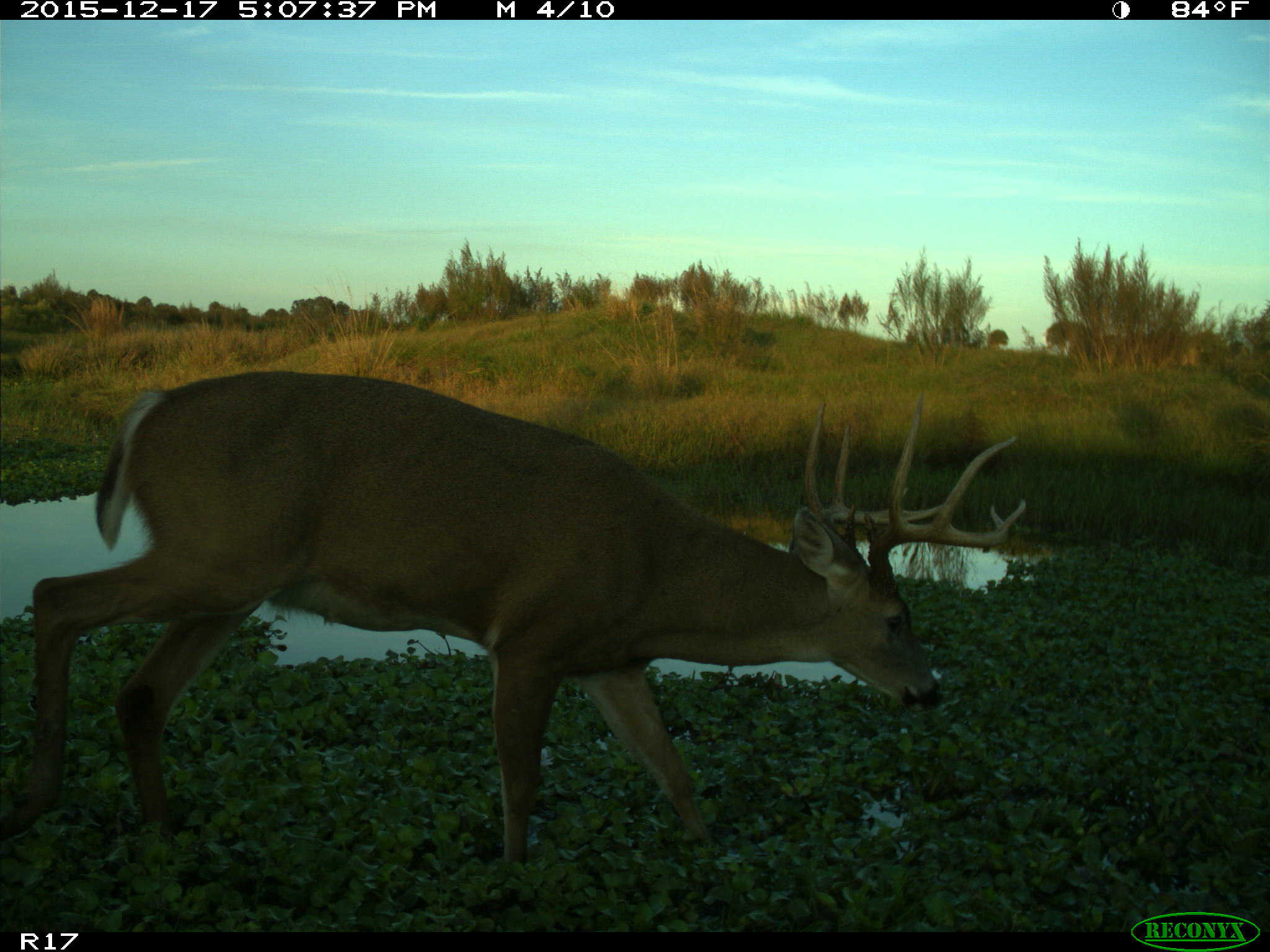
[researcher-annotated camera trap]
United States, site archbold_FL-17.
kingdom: Animalia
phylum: Chordata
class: Mammalia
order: Artiodactyla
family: Cervidae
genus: Odocoileus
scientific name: Odocoileus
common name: deer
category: unidentified deer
Unidentified deer (deer) (Odocoileus).